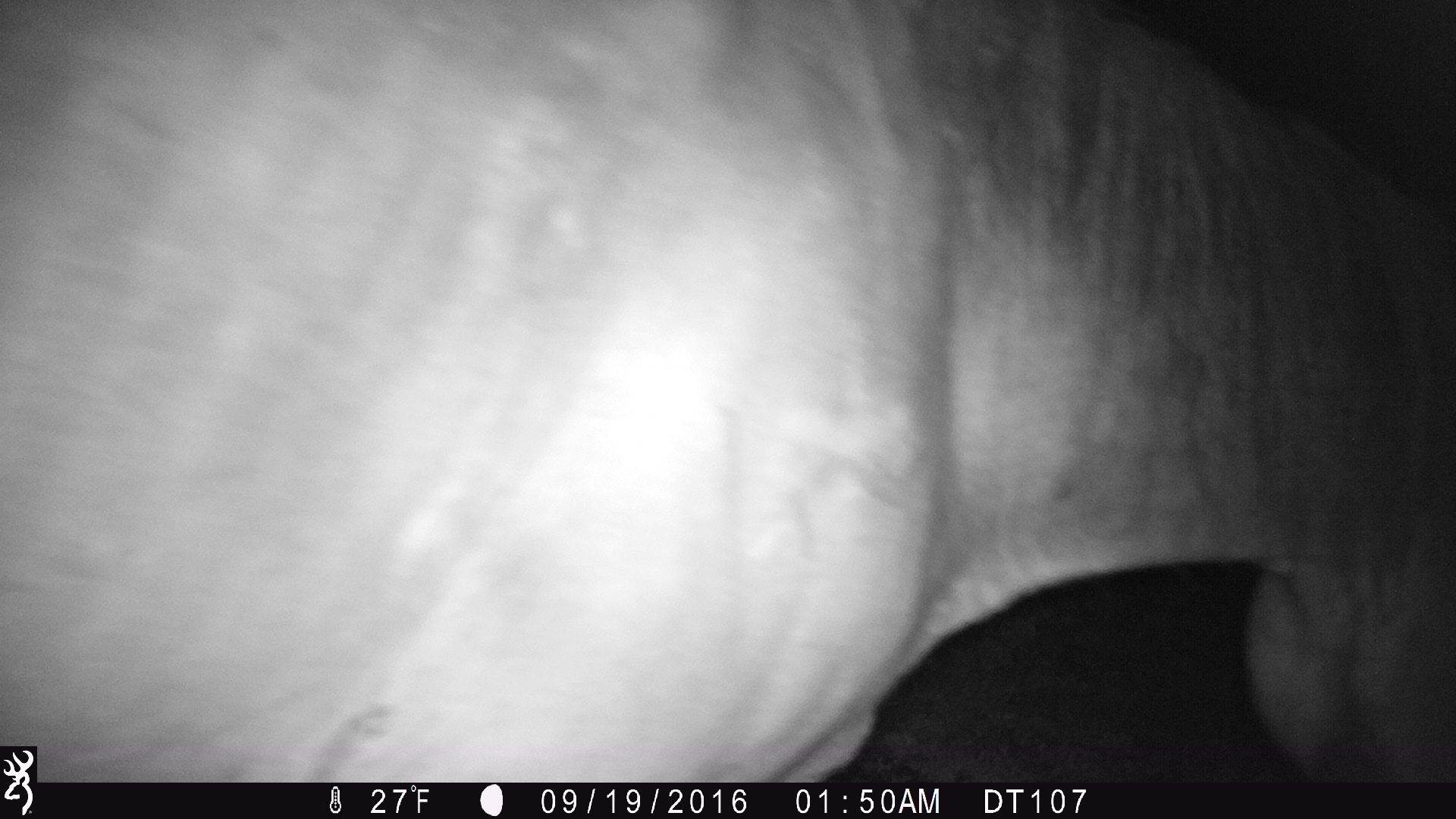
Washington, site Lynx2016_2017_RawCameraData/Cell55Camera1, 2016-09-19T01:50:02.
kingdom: Animalia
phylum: Chordata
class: Mammalia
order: Perissodactyla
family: Equidae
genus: Equus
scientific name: Equus caballus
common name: domestic horse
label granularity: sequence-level